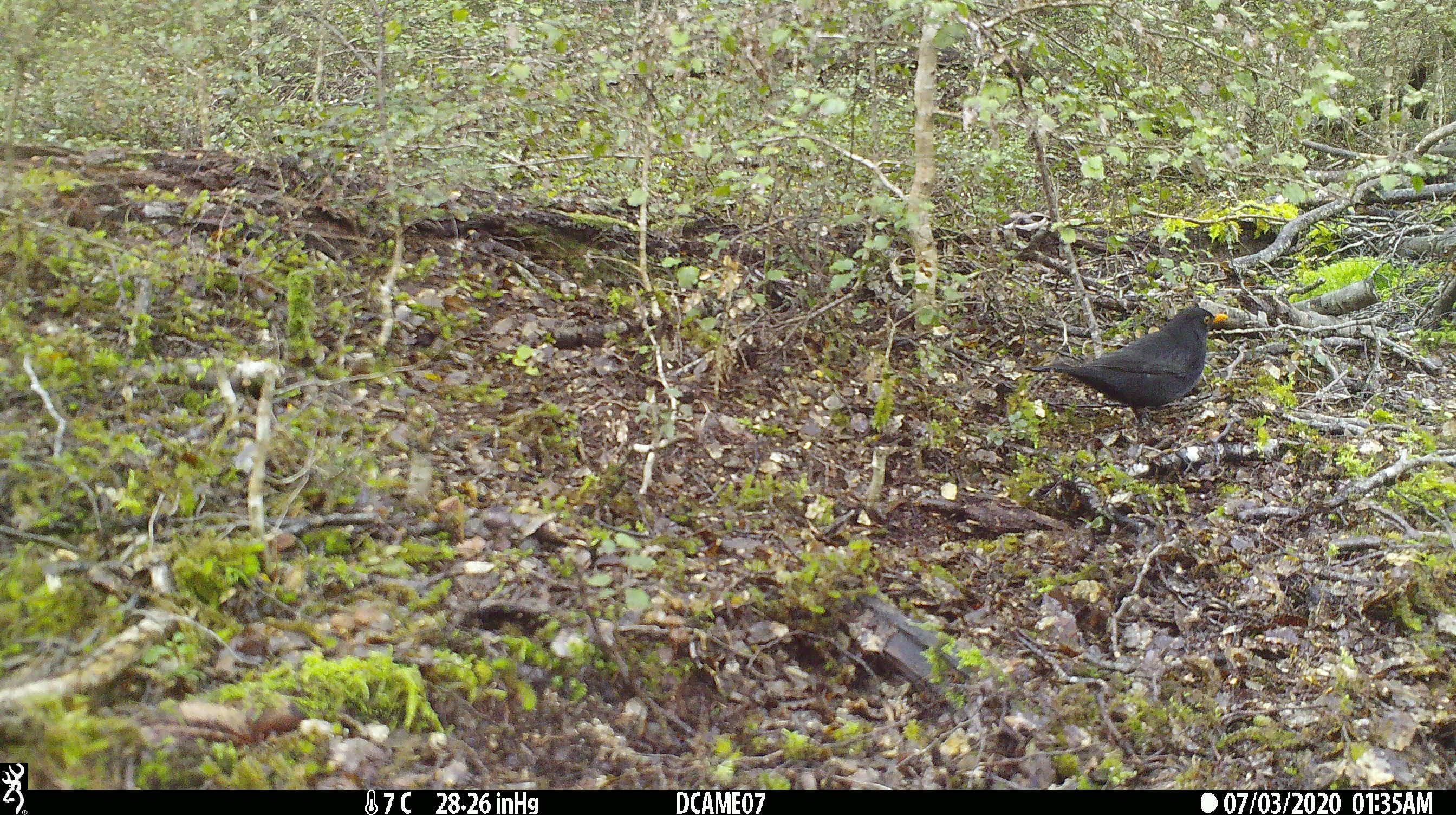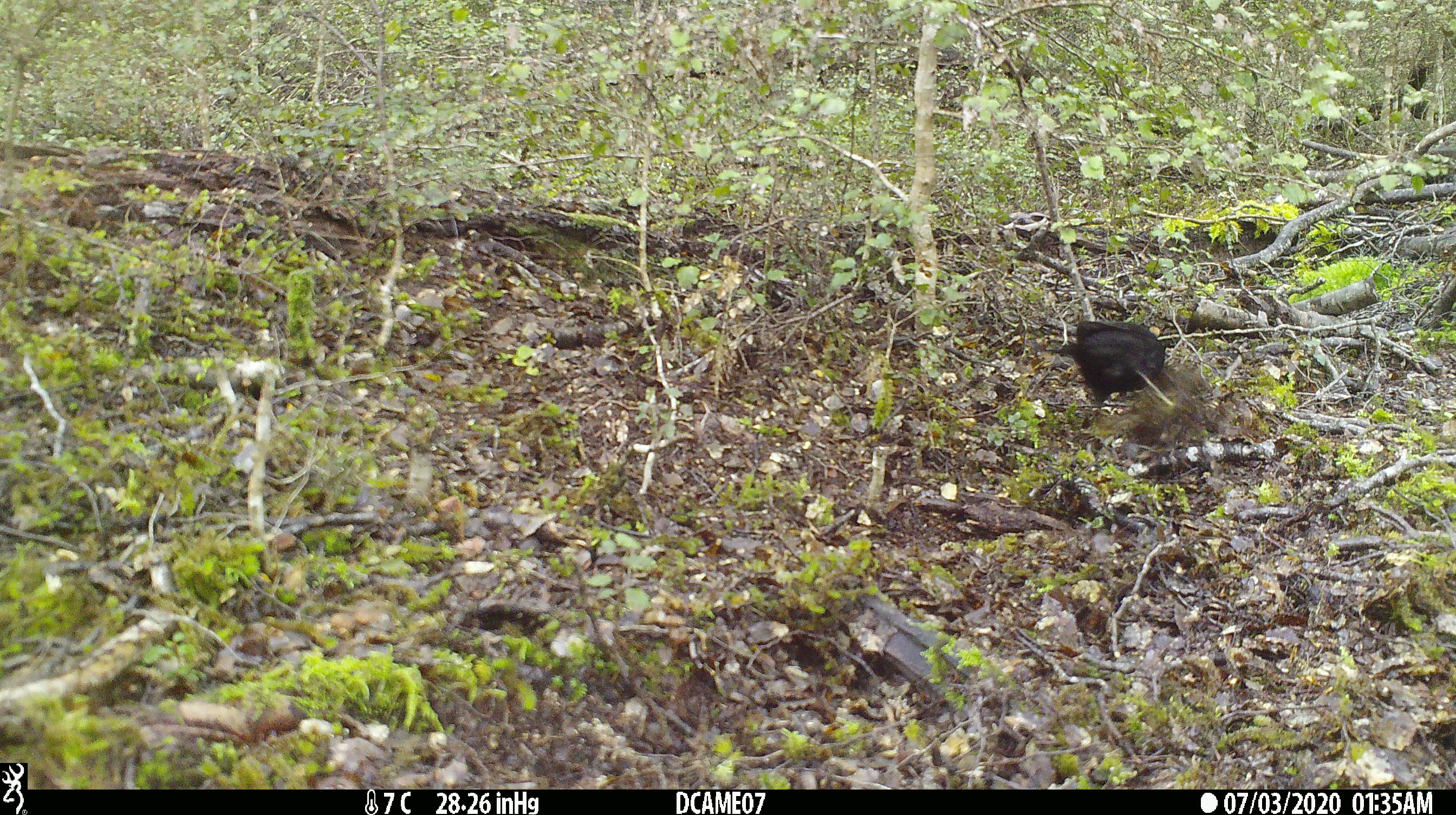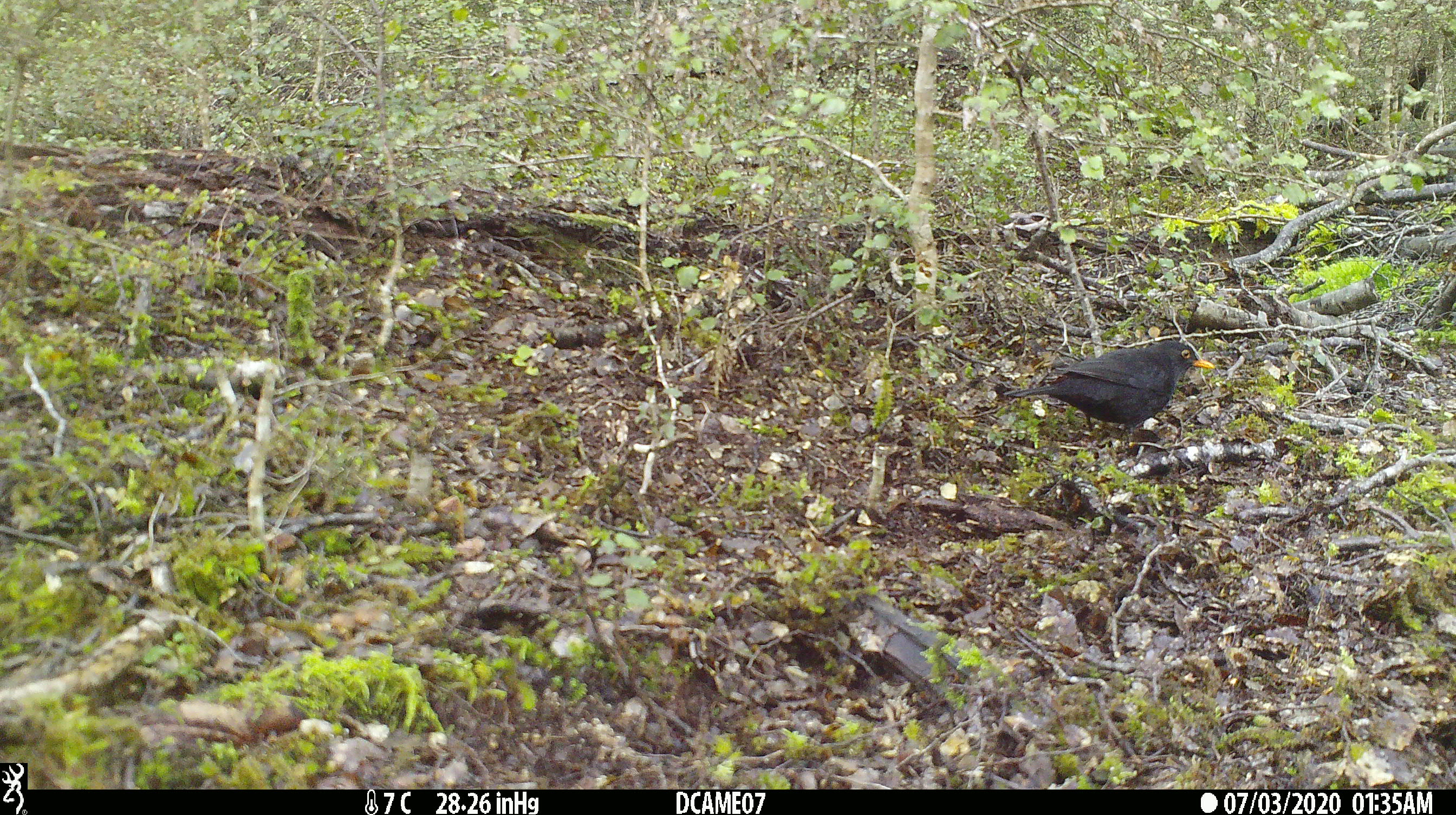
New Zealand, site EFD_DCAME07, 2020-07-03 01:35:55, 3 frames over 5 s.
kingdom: Animalia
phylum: Chordata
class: Aves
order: Passeriformes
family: Turdidae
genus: Turdus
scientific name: Turdus merula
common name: eurasian blackbird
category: blackbird